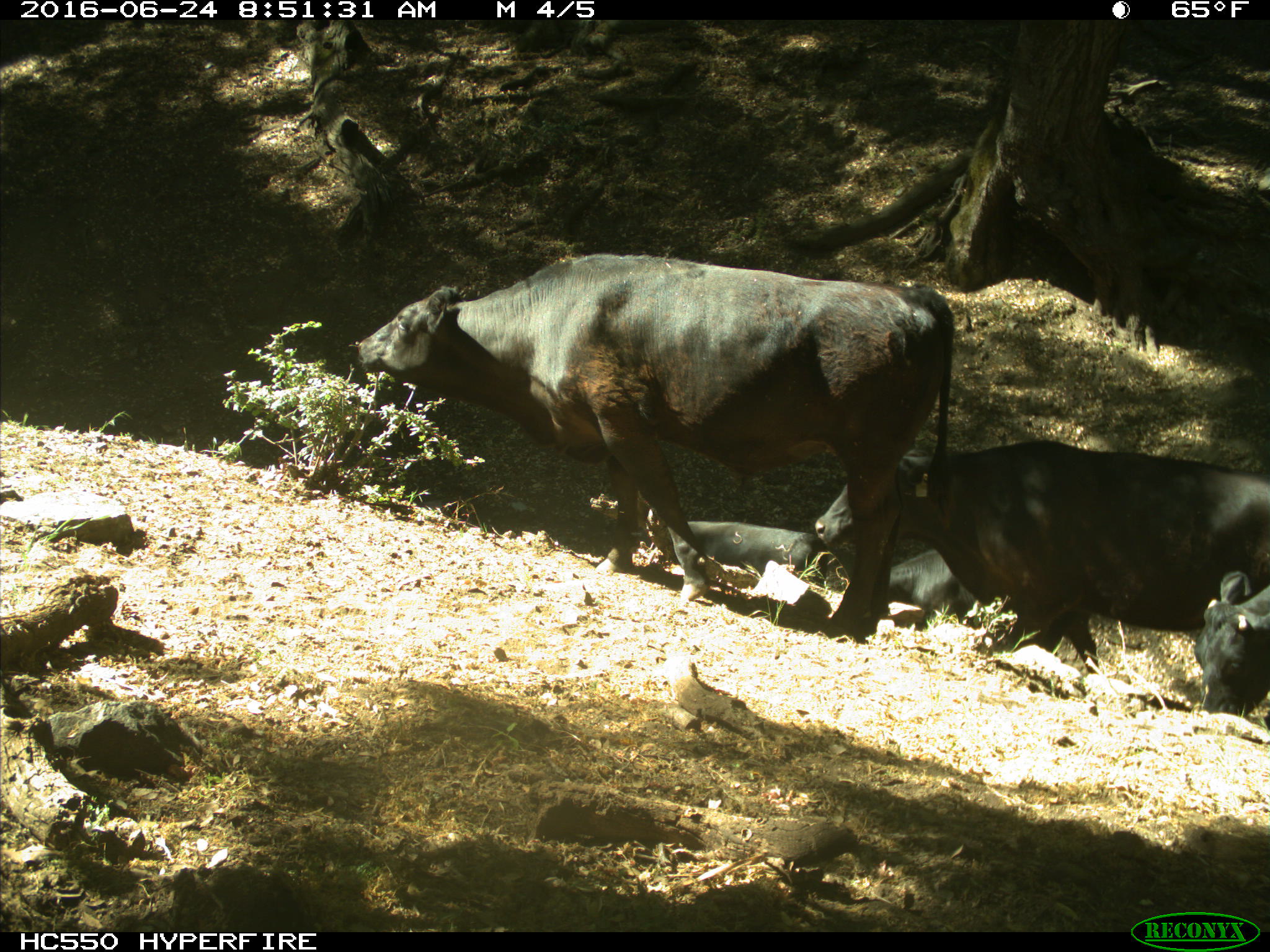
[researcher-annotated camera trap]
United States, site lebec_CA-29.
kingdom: Animalia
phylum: Chordata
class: Mammalia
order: Artiodactyla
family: Bovidae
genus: Bos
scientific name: Bos taurus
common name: domestic cow